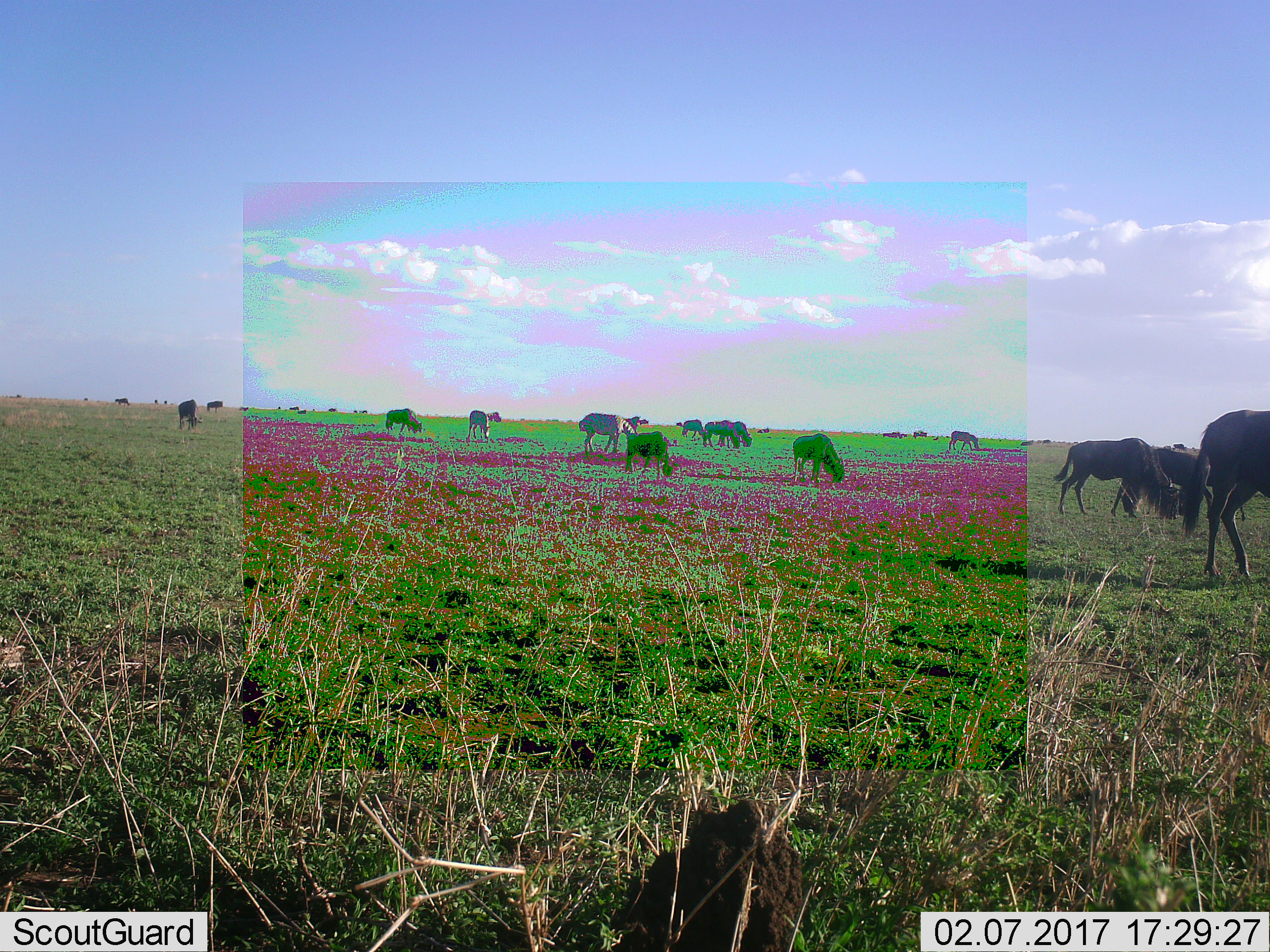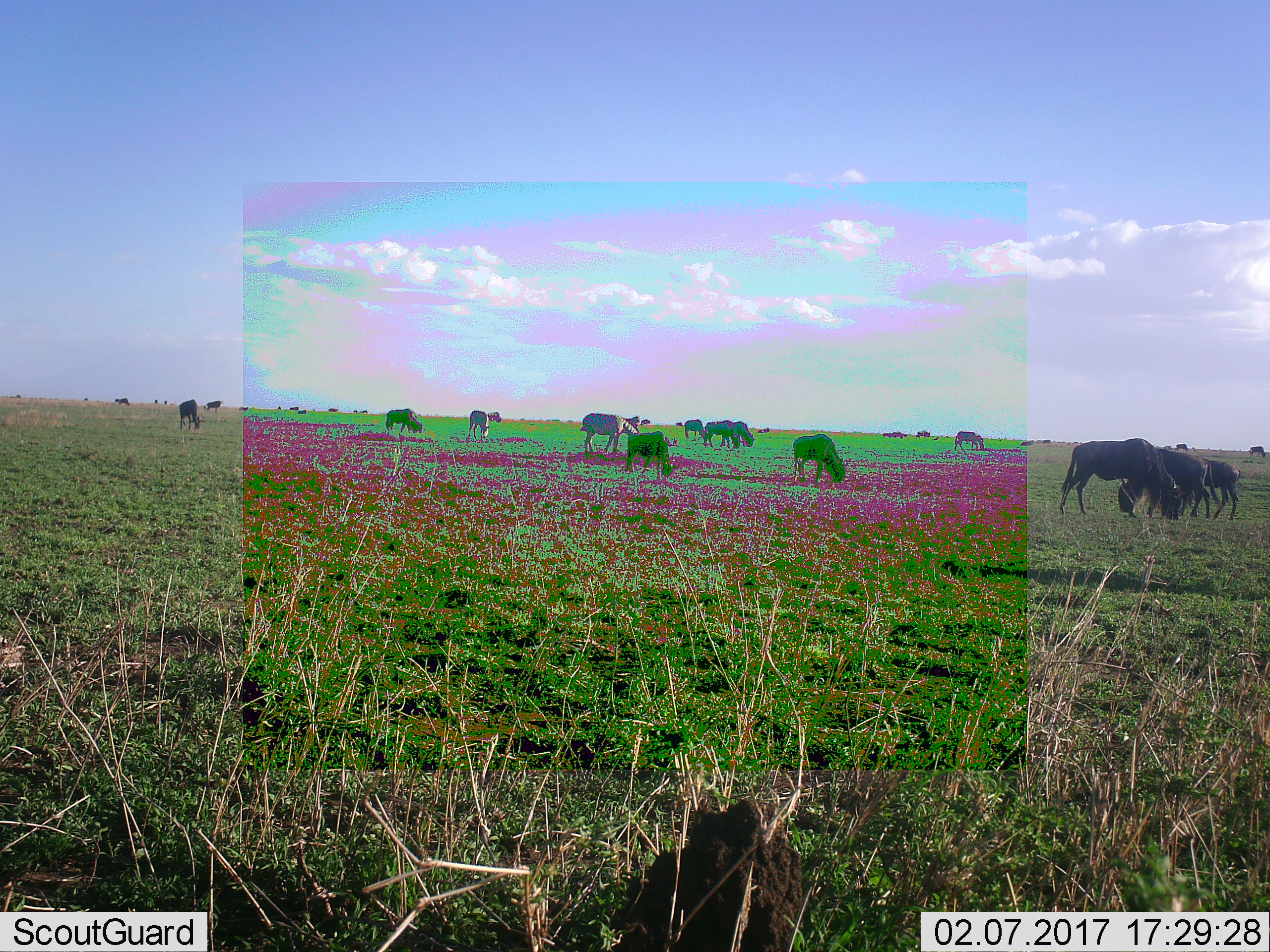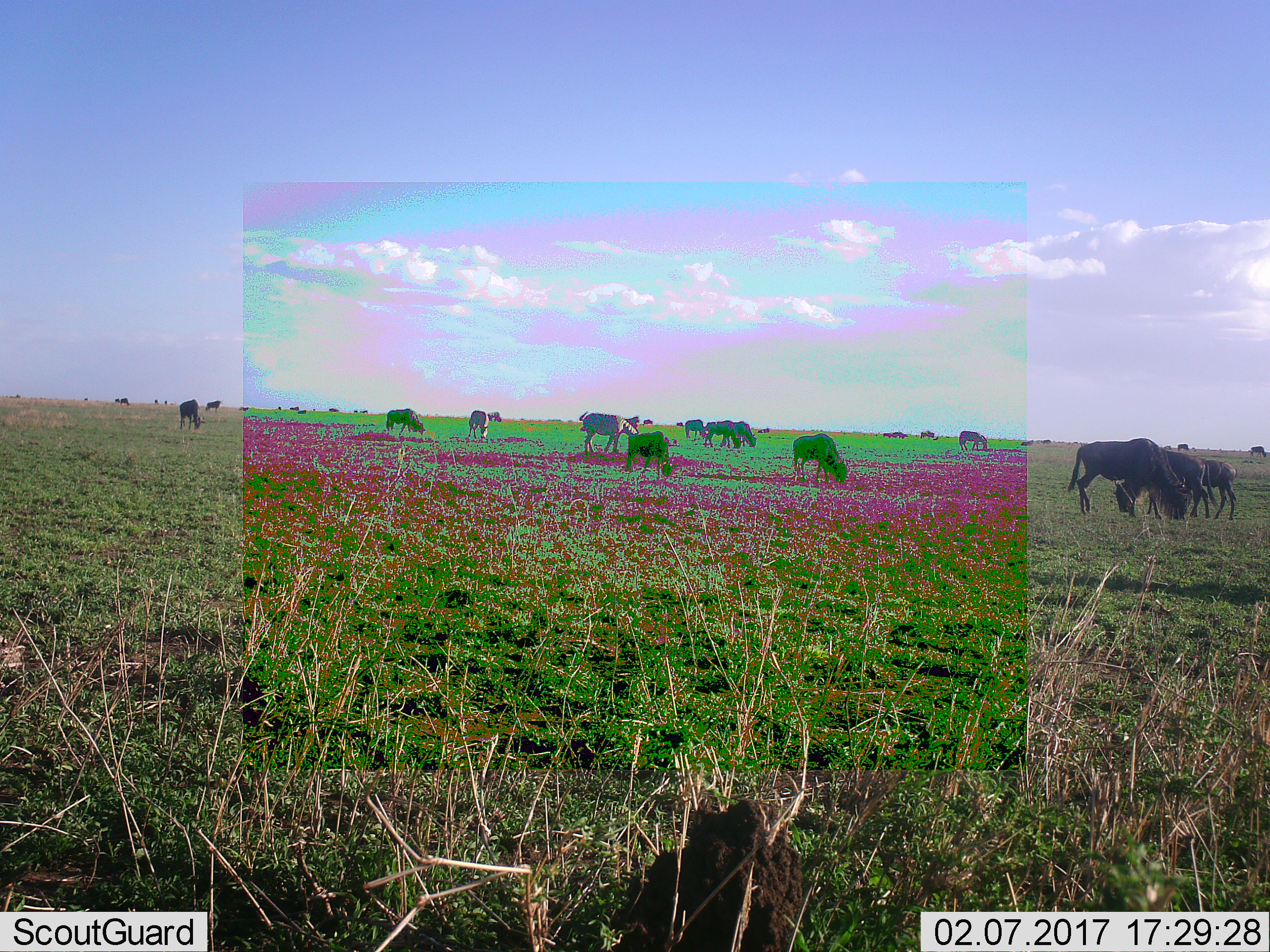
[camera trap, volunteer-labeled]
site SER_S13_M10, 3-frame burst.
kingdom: Animalia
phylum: Chordata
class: Mammalia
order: Artiodactyla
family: Bovidae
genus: Connochaetes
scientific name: Connochaetes taurinus taurinus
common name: blue wildebeest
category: wildebeestblue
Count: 11-50.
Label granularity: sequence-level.